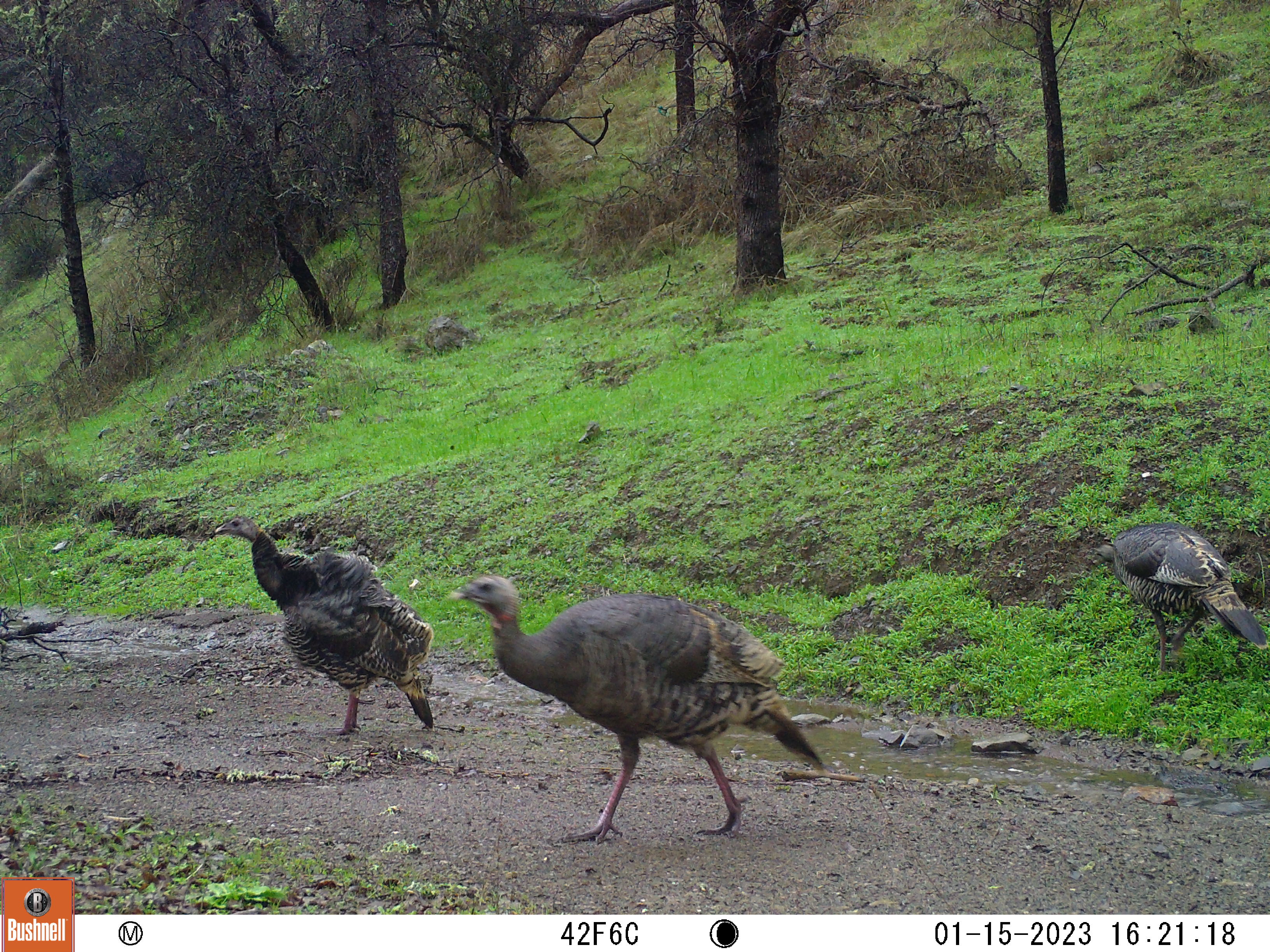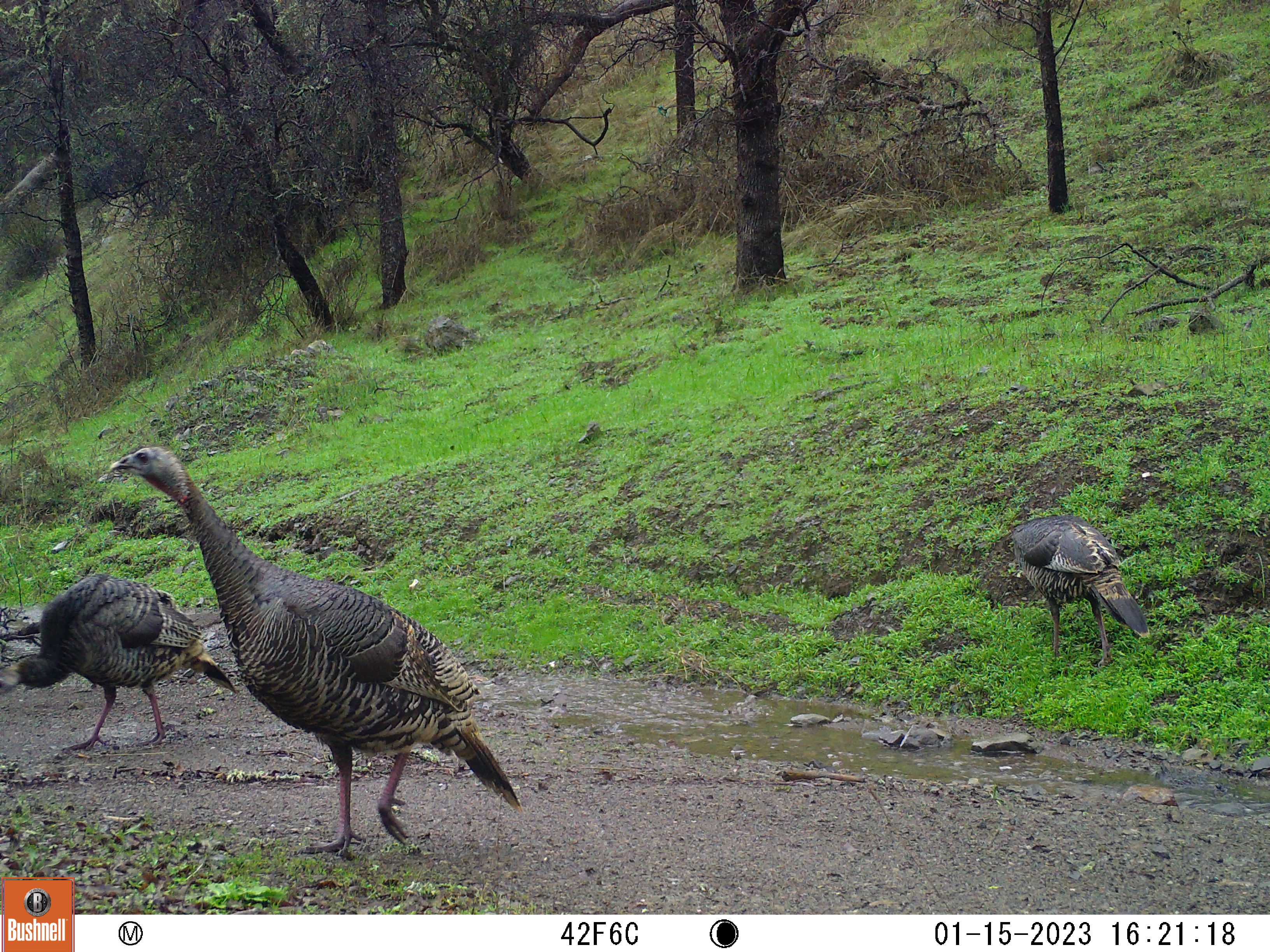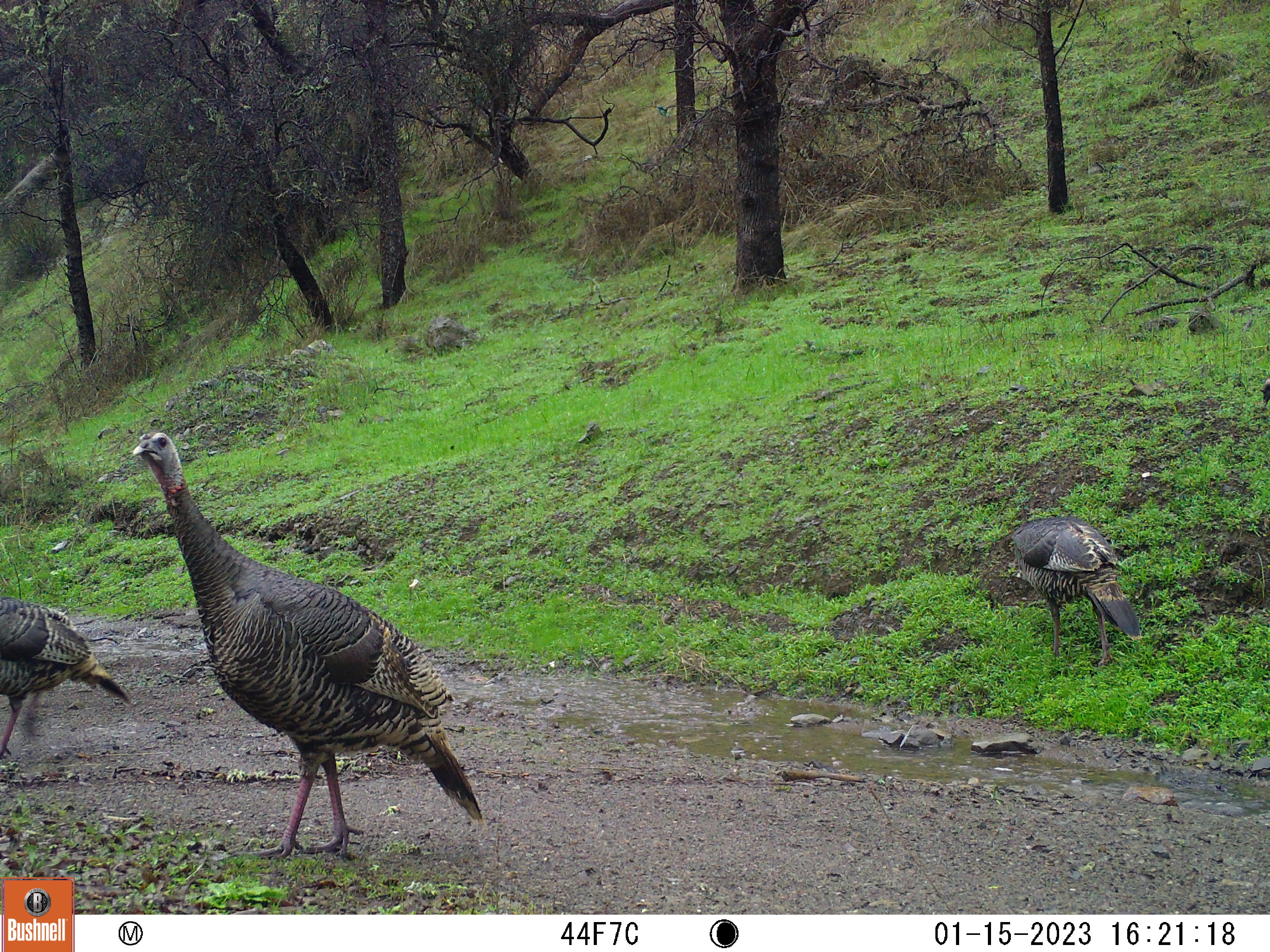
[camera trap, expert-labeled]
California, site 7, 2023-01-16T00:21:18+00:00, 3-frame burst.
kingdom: Animalia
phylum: Chordata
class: Aves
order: Galliformes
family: Phasianidae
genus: Meleagris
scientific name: Meleagris gallopavo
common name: turkey